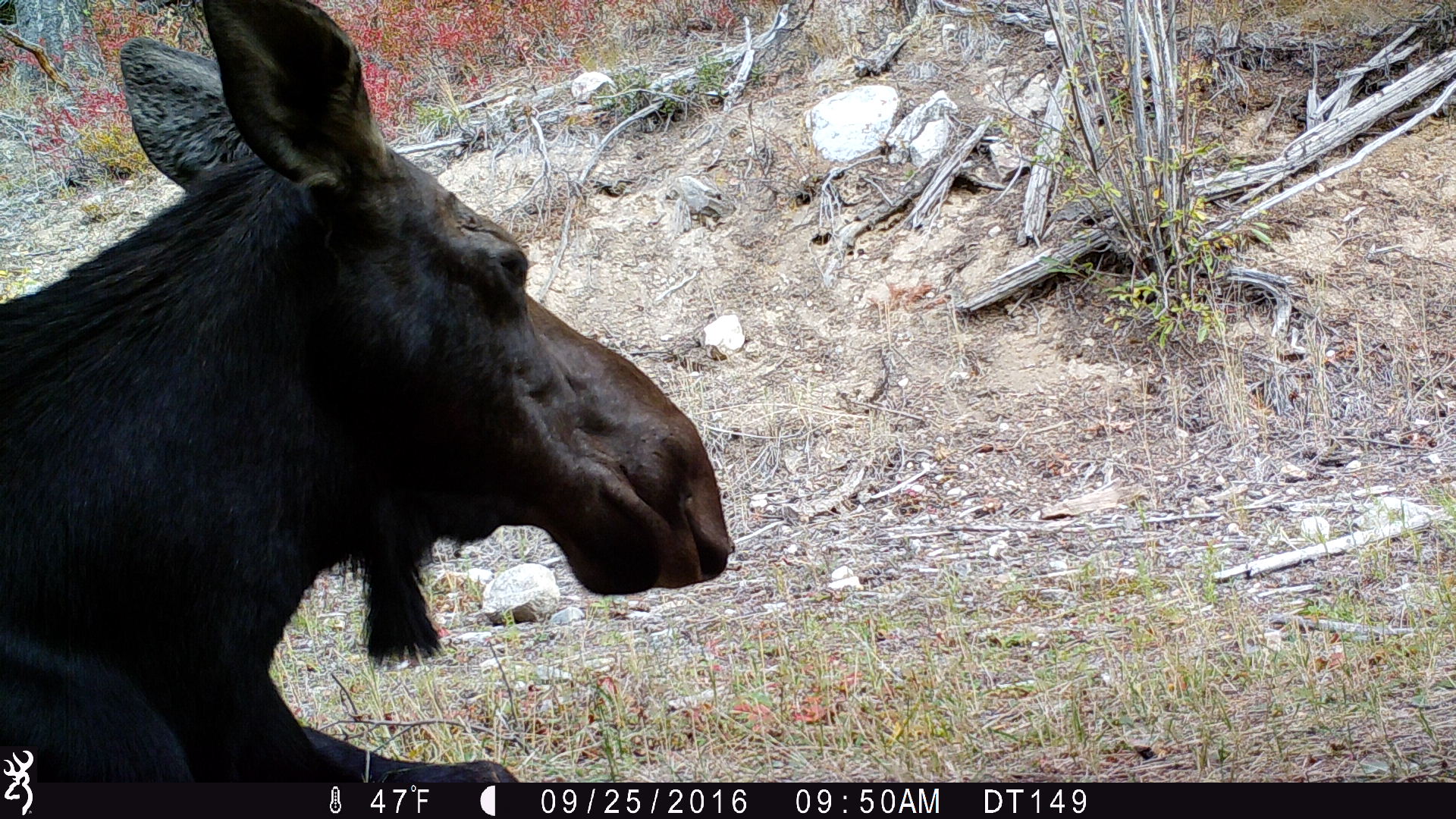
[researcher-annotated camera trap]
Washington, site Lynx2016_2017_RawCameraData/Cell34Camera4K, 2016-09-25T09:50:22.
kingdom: Animalia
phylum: Chordata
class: Mammalia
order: Artiodactyla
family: Cervidae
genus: Alces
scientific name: Alces alces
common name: moose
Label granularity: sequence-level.